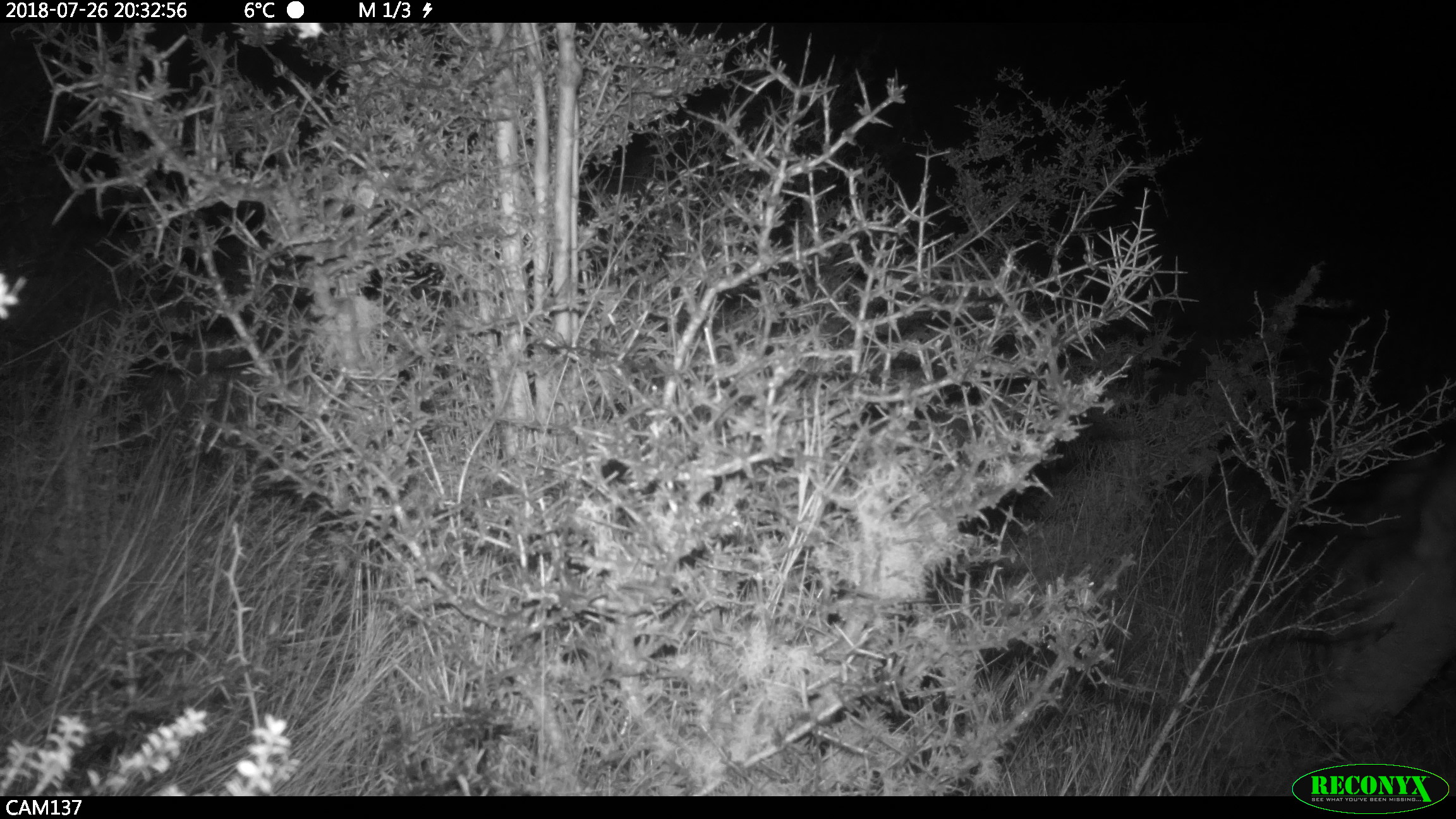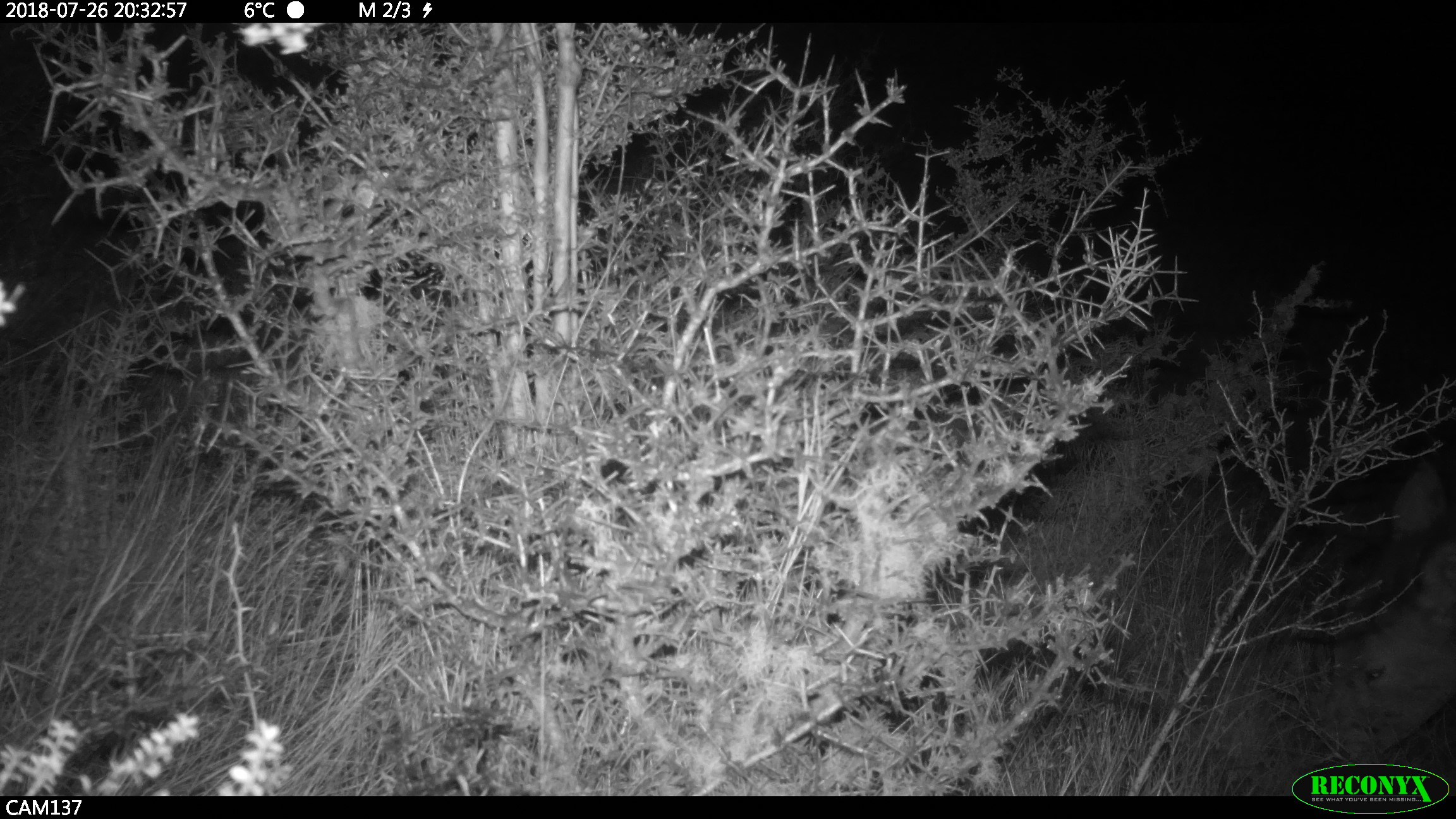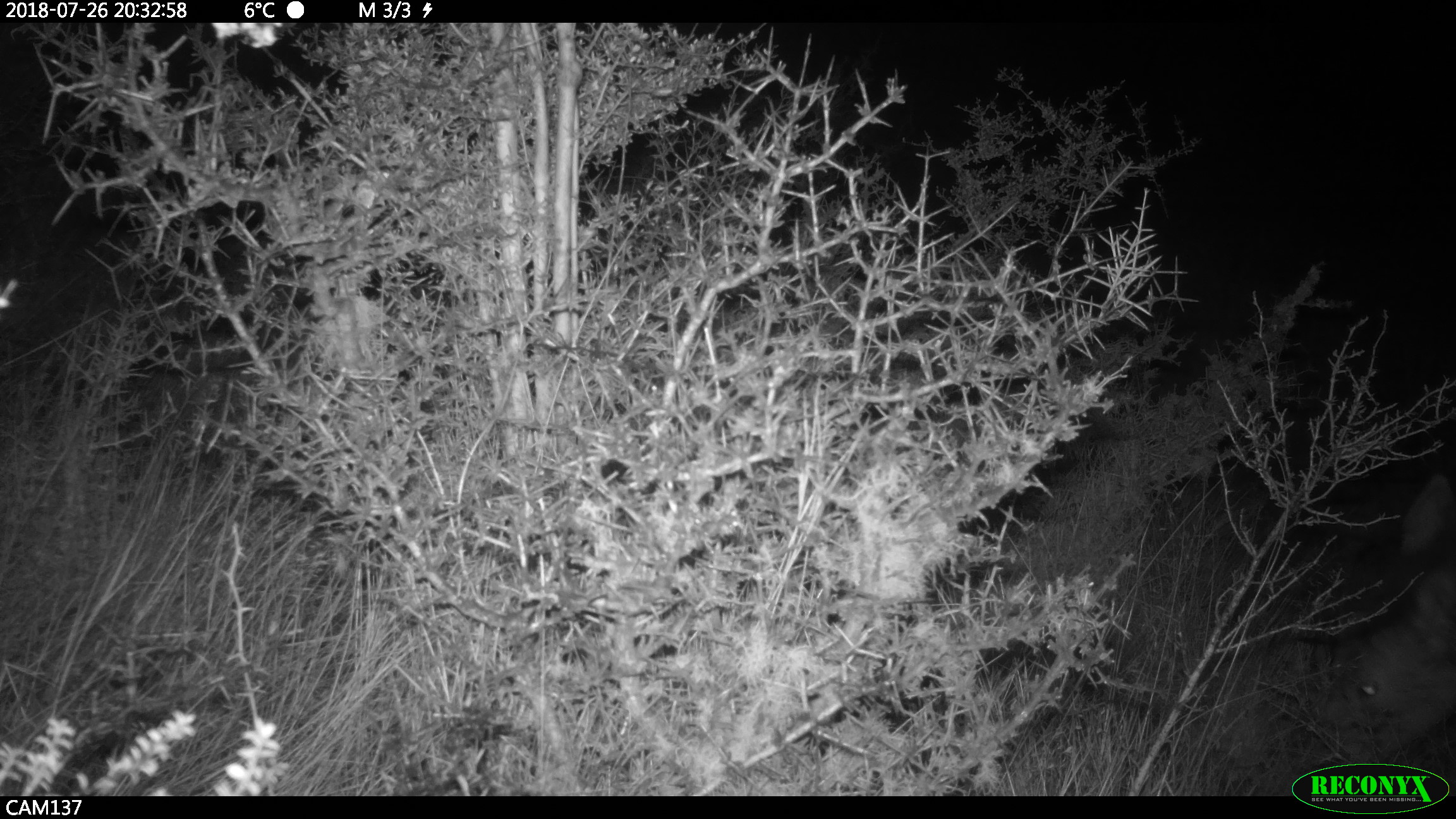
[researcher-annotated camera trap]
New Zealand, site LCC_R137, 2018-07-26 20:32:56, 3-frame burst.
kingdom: Animalia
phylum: Chordata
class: Mammalia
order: Artiodactyla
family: Cervidae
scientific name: Cervidae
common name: deer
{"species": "deer (Cervidae)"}